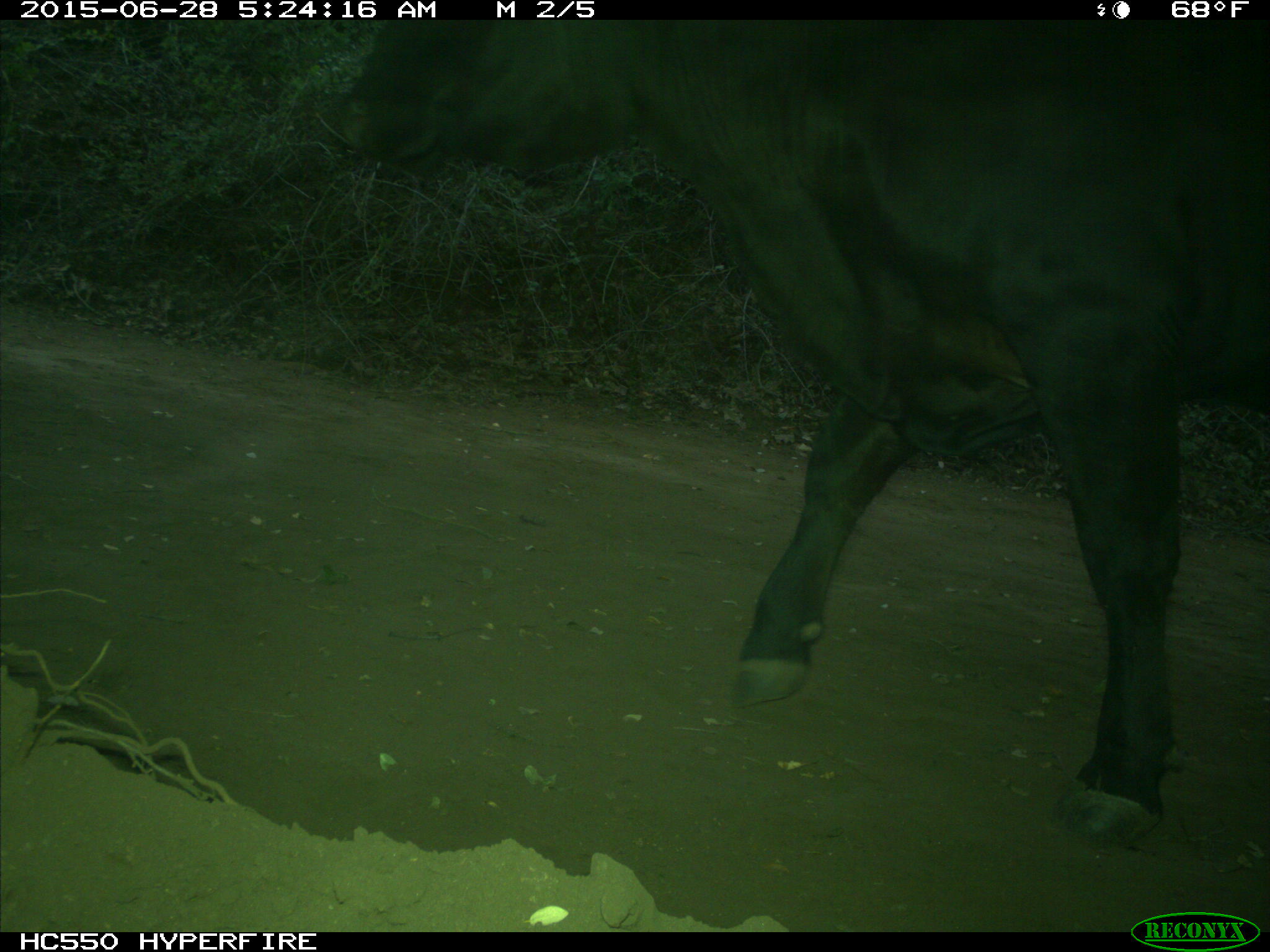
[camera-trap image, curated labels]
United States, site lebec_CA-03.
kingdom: Animalia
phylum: Chordata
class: Mammalia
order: Artiodactyla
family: Bovidae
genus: Bos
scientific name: Bos taurus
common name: domestic cow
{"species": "Bos taurus (domestic cow)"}